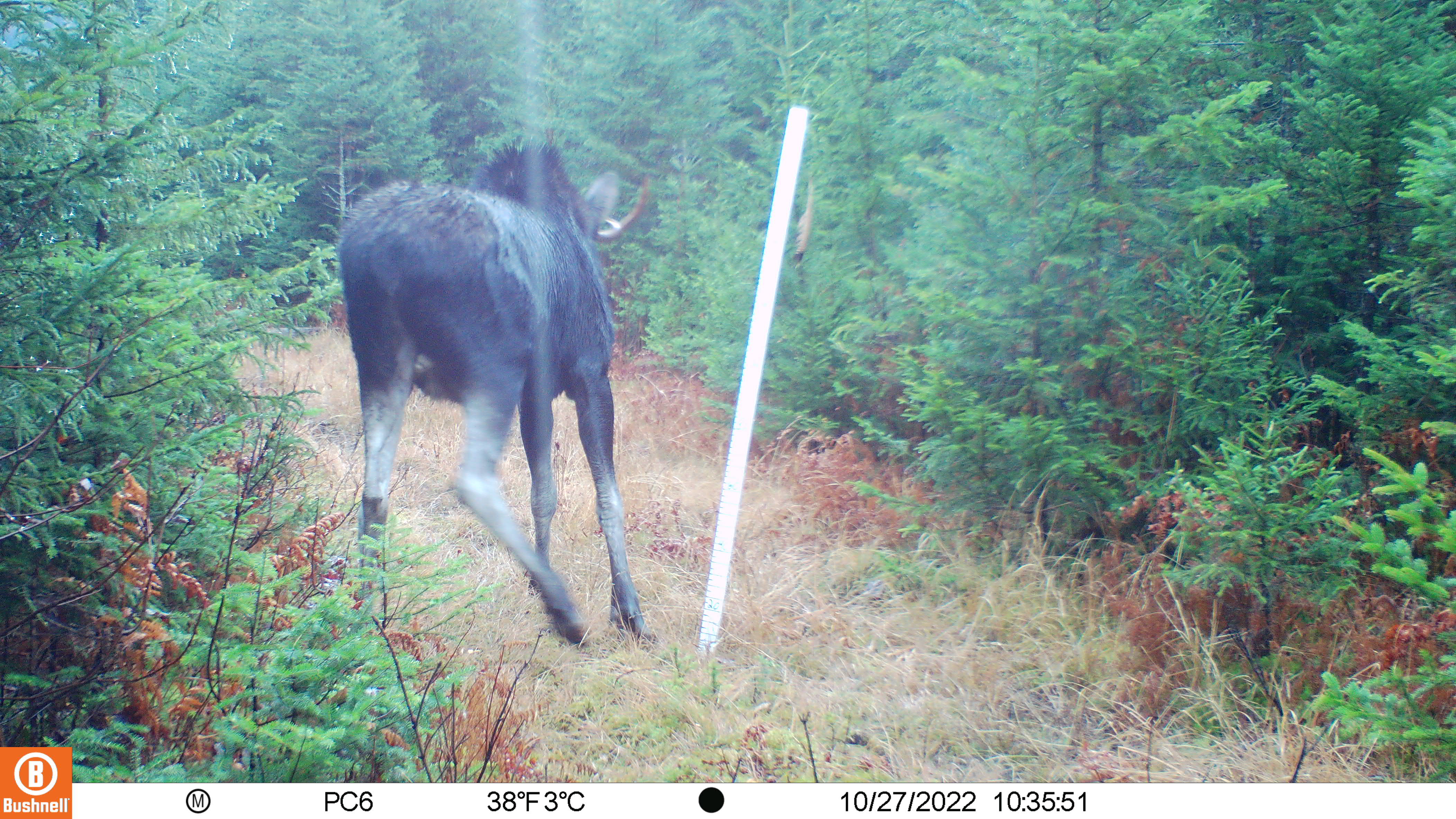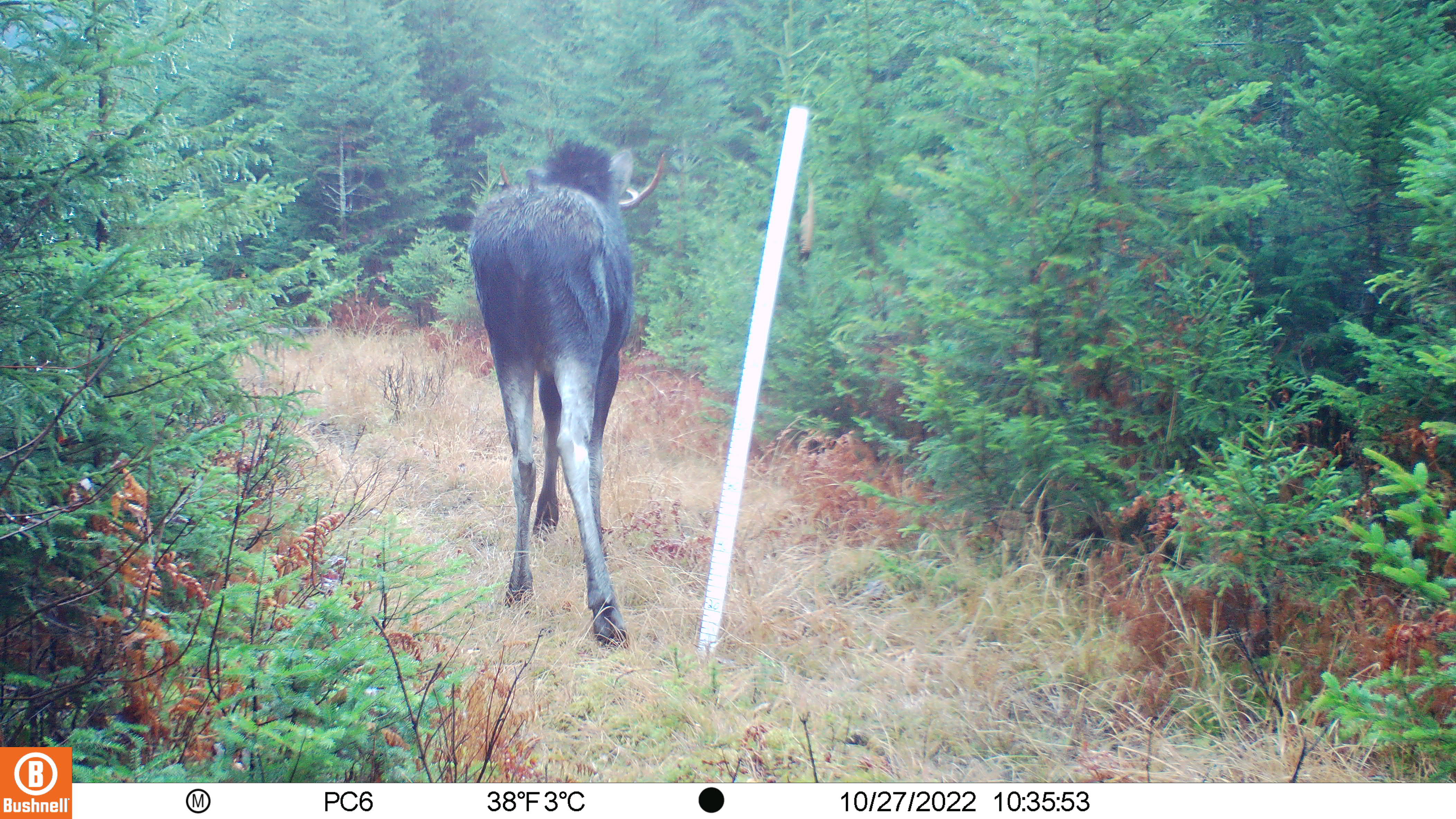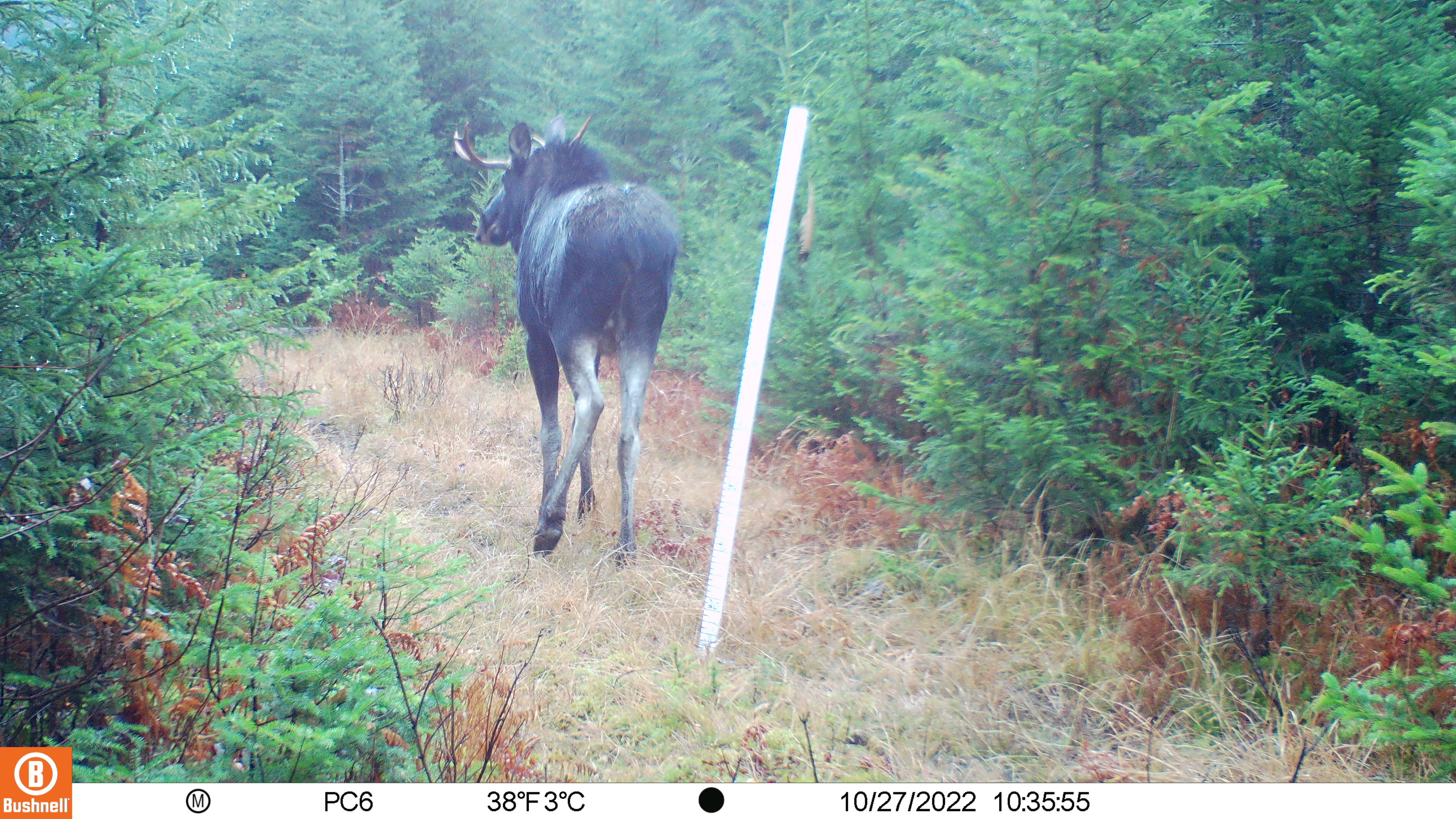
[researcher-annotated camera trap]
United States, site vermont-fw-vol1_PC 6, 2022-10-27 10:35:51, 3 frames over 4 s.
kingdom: Animalia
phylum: Chordata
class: Mammalia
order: Artiodactyla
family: Cervidae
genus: Alces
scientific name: Alces alces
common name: moose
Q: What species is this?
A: Moose (Alces alces).